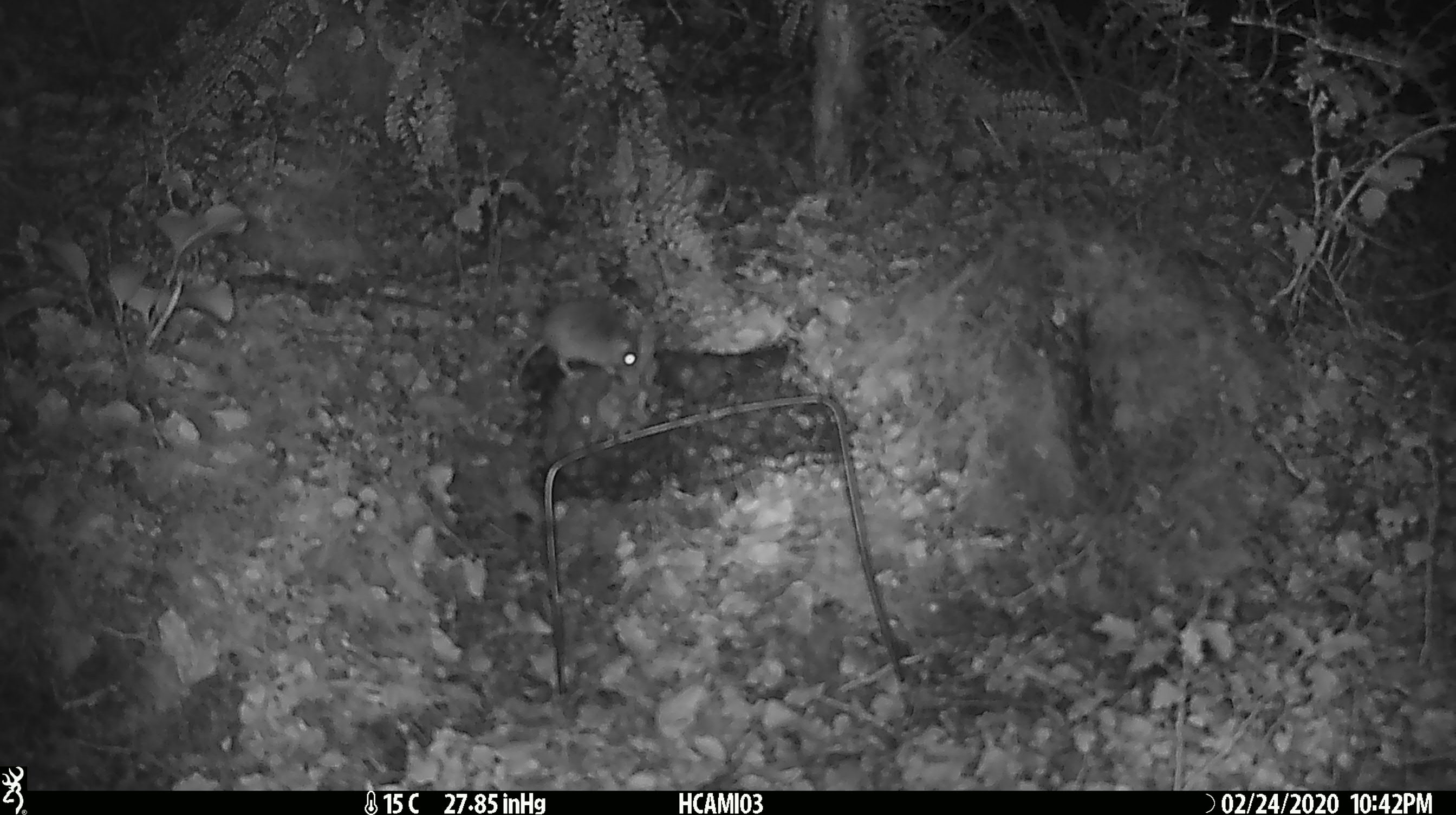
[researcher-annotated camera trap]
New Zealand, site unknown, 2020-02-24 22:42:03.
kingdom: Animalia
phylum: Chordata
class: Mammalia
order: Rodentia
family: Muridae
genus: Mus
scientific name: Mus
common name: mouse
Mouse (Mus).